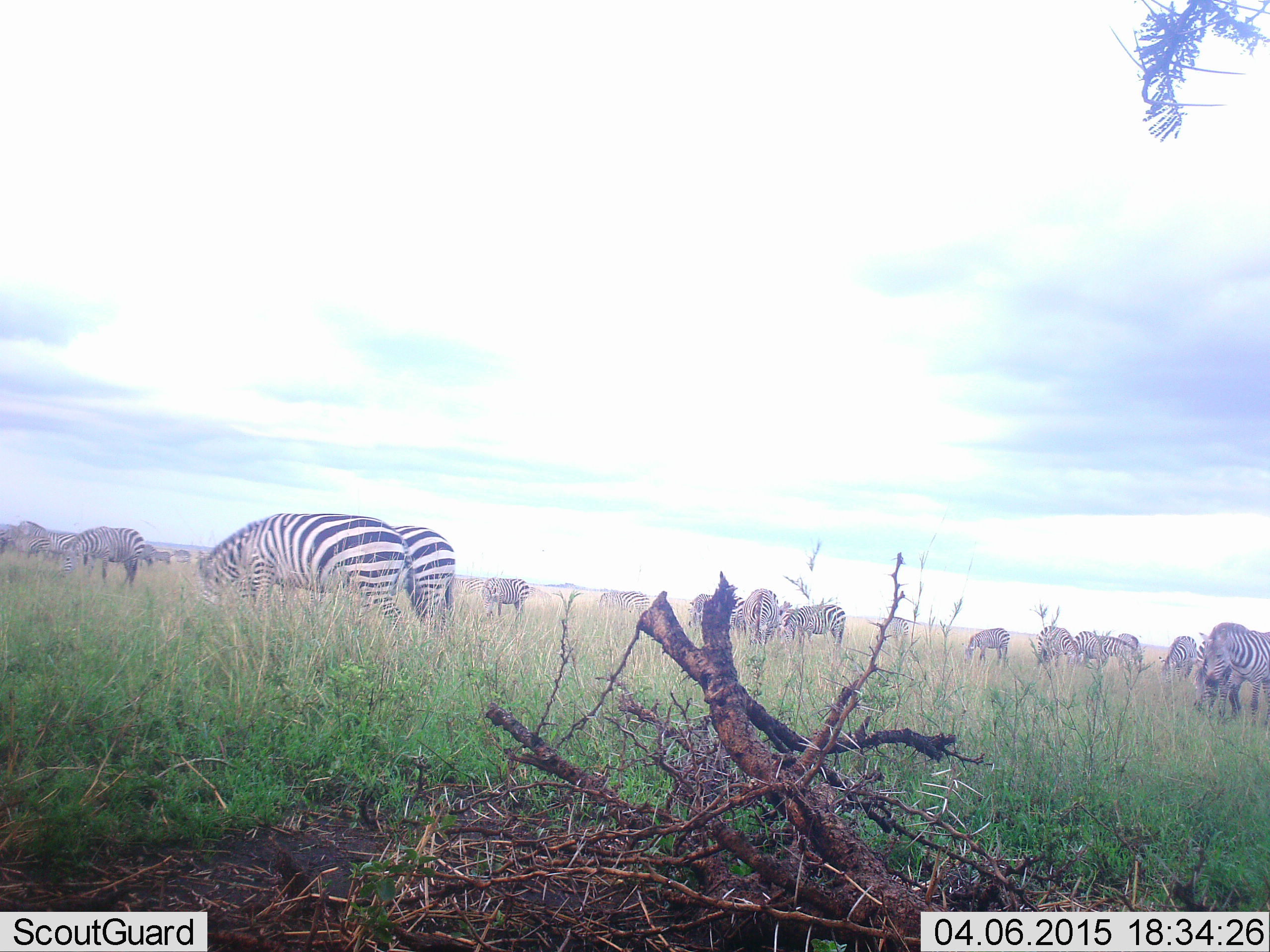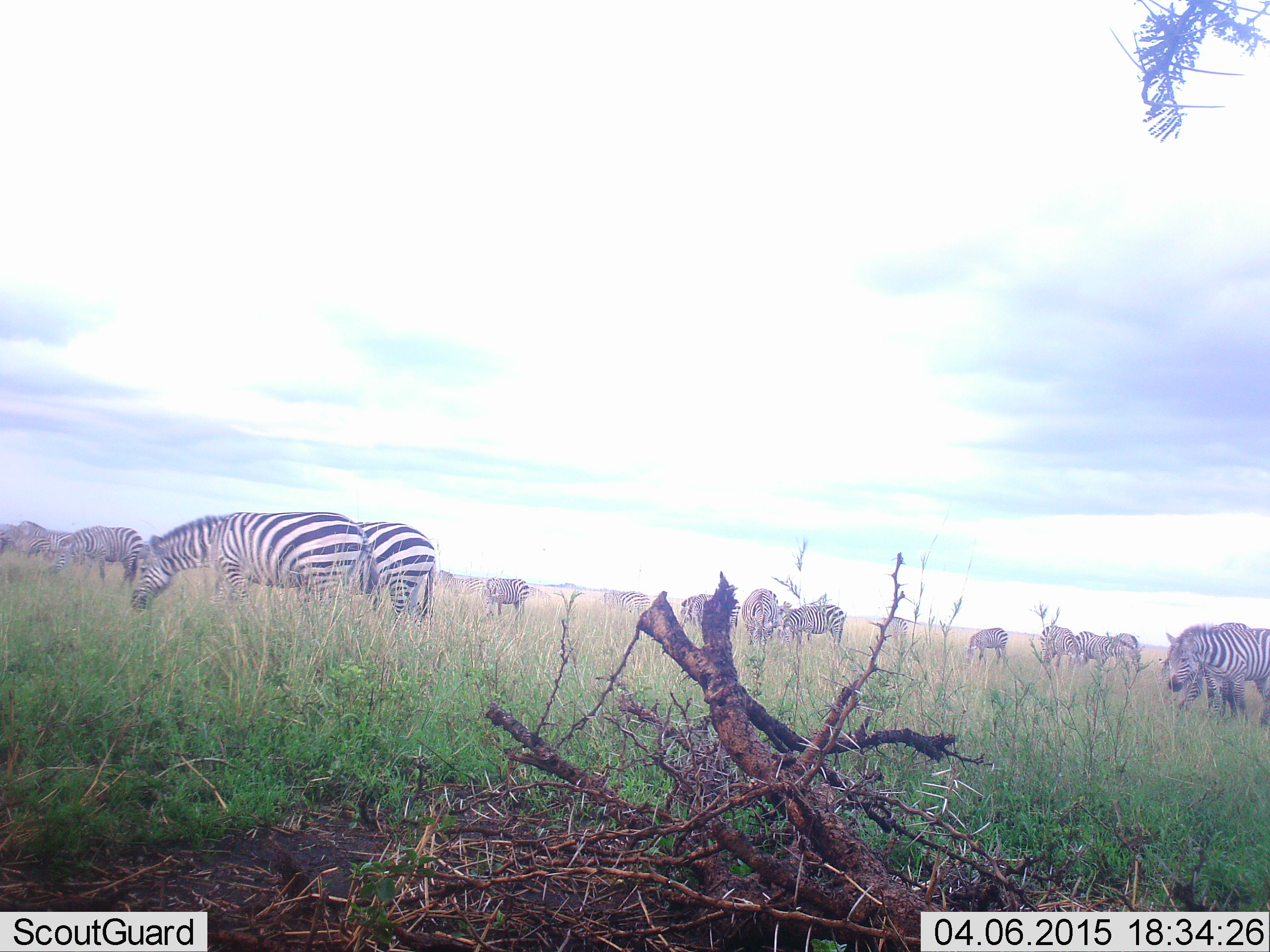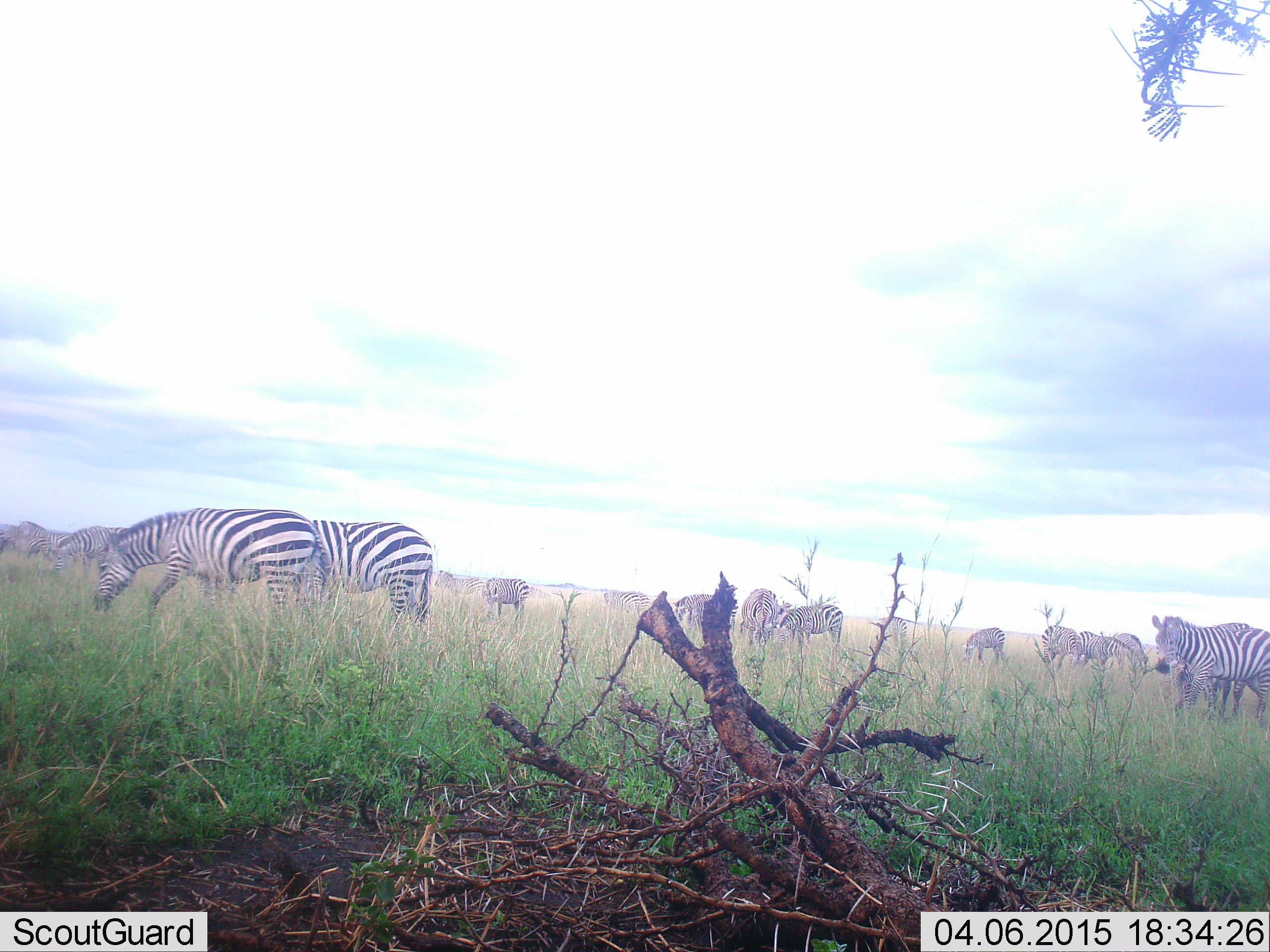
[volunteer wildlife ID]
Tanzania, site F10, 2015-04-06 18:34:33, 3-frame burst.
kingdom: Animalia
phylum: Chordata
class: Mammalia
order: Perissodactyla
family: Equidae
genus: Equus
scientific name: Equus quagga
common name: plains zebra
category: zebra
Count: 11-50.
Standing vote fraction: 40%.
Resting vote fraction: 0%.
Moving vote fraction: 30%.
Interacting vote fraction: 0%.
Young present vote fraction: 0%.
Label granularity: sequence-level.